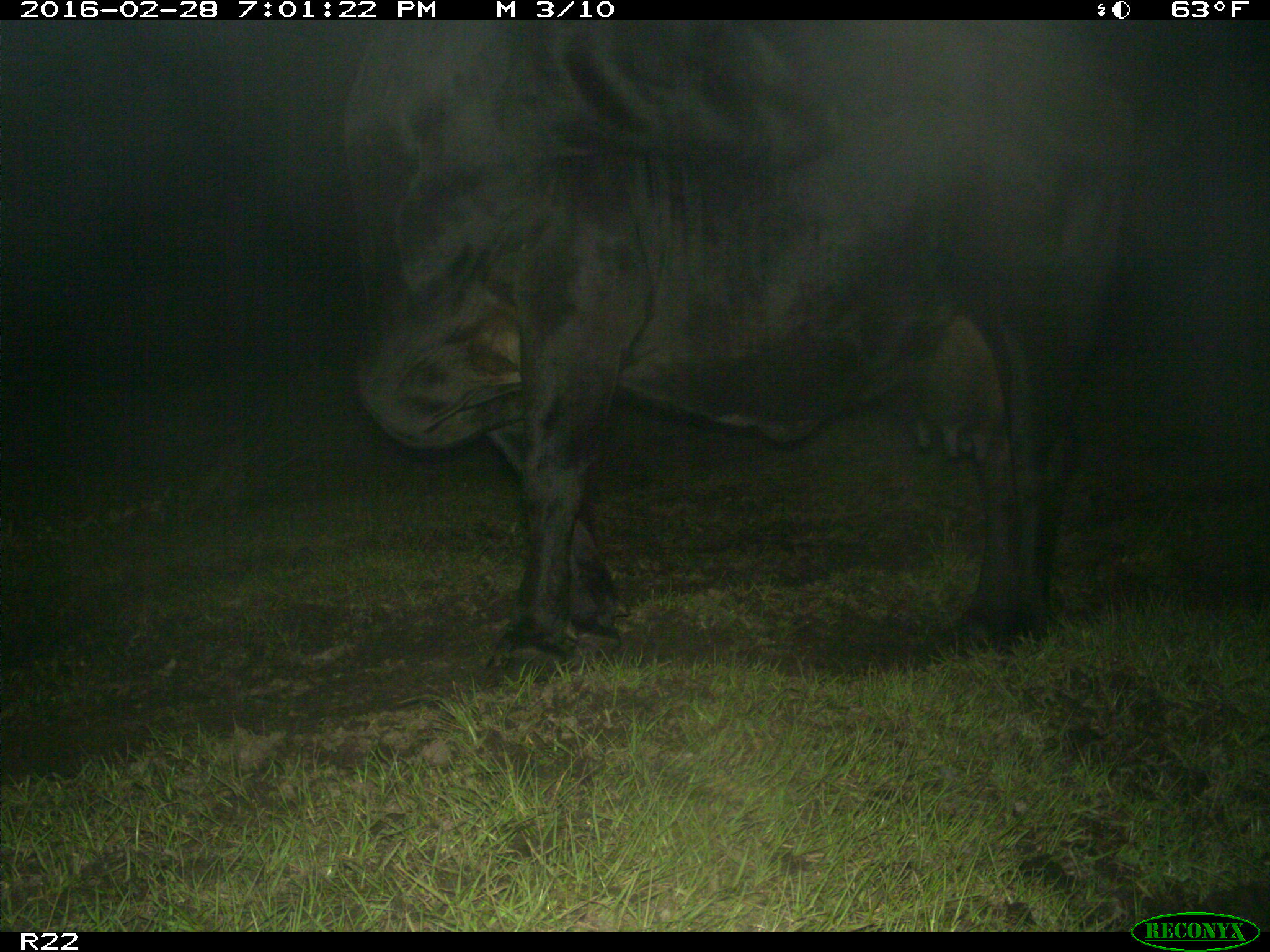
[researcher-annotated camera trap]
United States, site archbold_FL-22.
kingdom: Animalia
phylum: Chordata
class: Mammalia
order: Artiodactyla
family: Bovidae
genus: Bos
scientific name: Bos taurus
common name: domestic cow